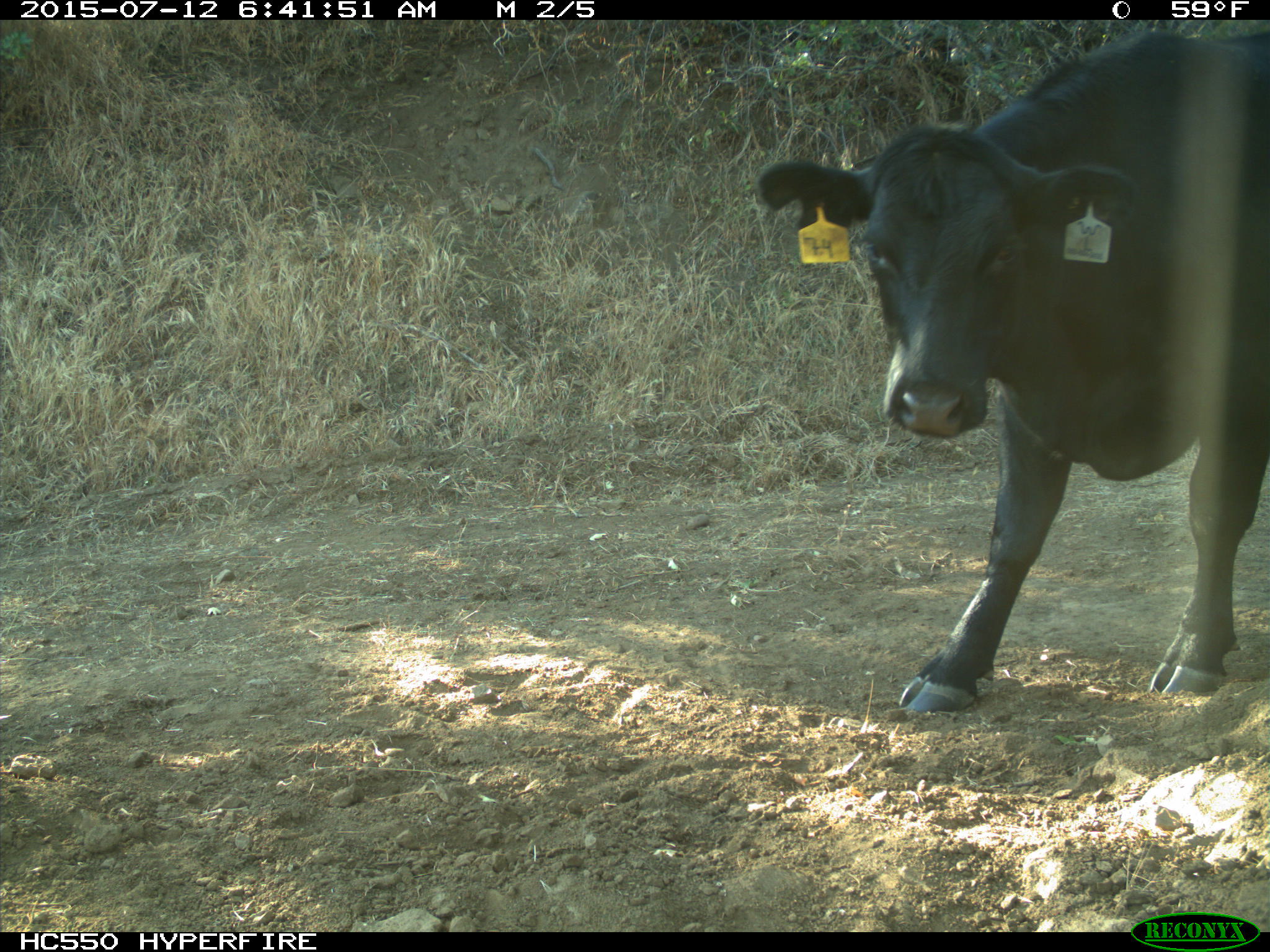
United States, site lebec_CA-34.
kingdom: Animalia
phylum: Chordata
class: Mammalia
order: Artiodactyla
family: Bovidae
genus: Bos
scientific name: Bos taurus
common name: domestic cow